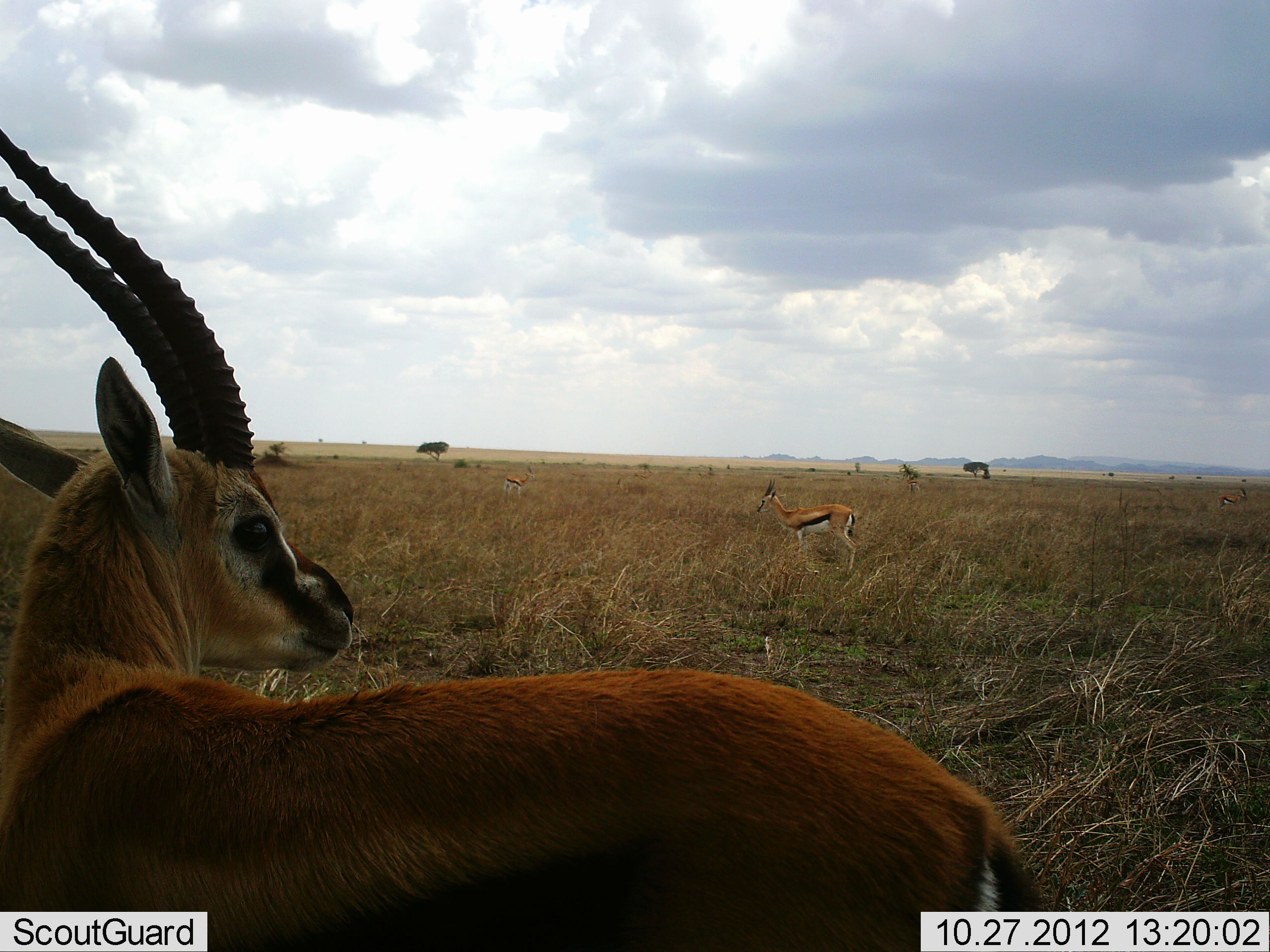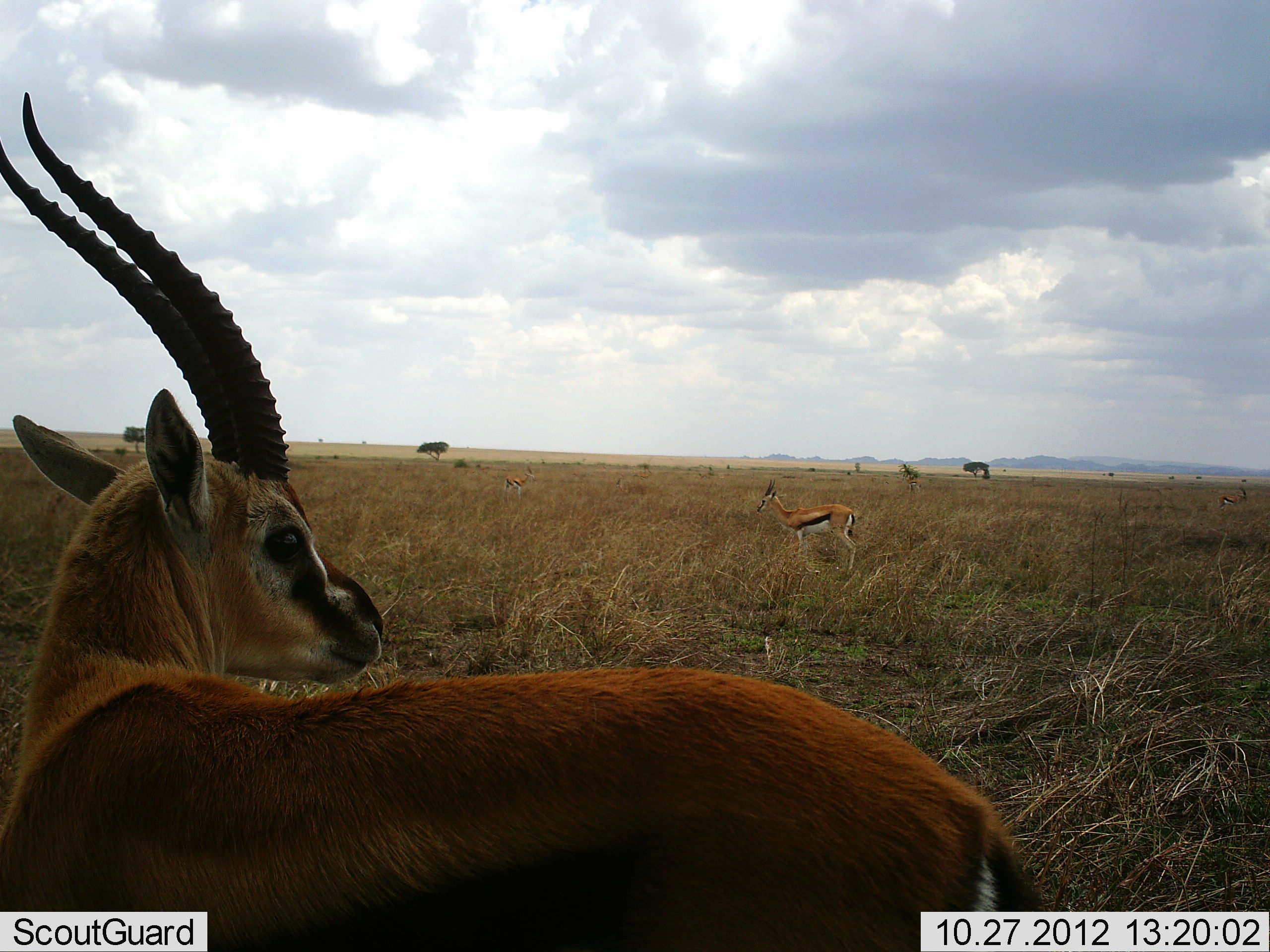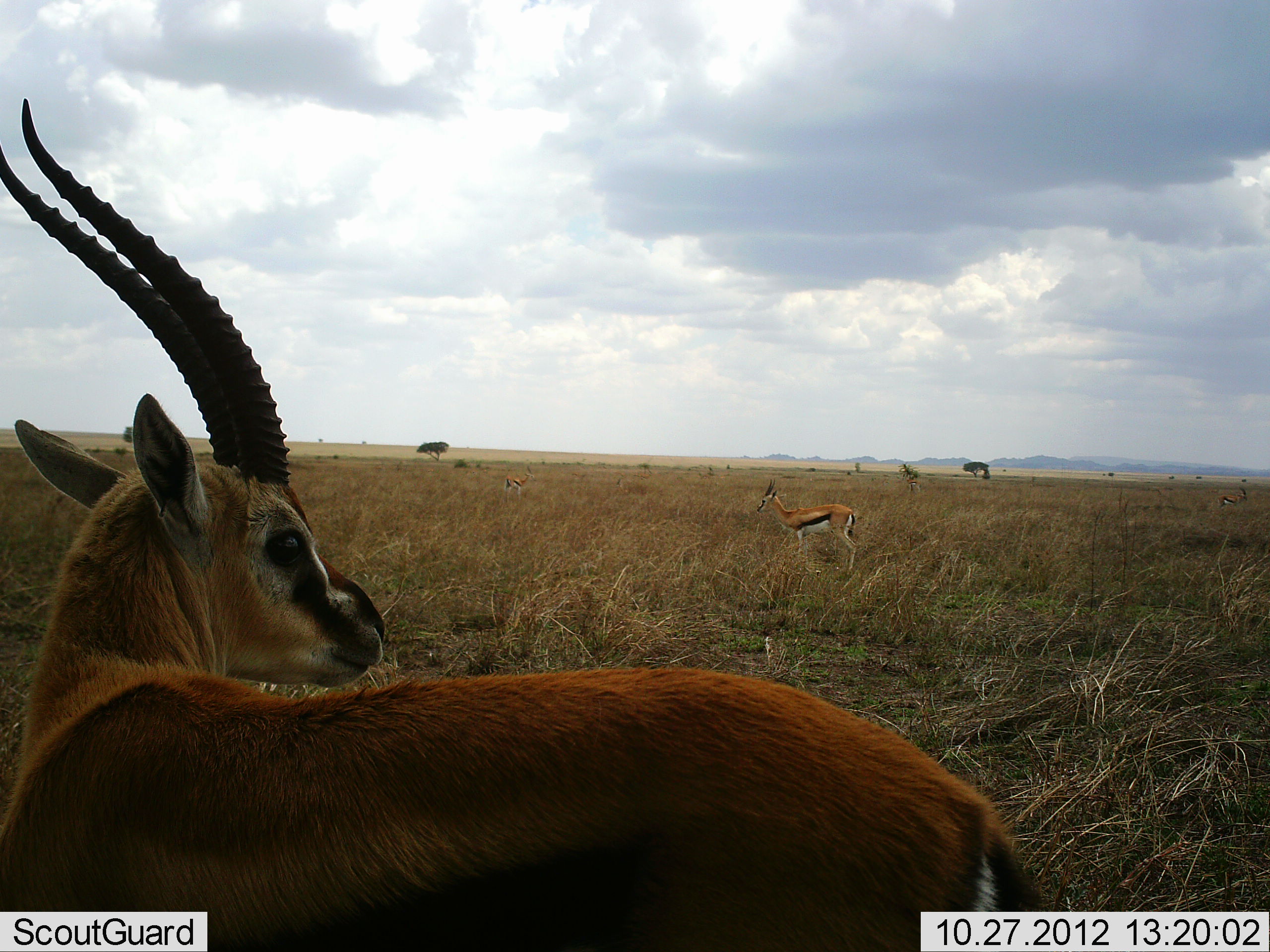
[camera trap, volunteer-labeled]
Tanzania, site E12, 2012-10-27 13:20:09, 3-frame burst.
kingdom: Animalia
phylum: Chordata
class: Mammalia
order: Artiodactyla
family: Bovidae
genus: Eudorcas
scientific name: Eudorcas thomsonii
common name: thomson's gazelle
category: gazellethomsons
Gazellethomsons (thomson's gazelle) (Eudorcas thomsonii), count 3. Behavior (volunteer vote fractions): standing 100%, resting 0%, moving 0%, interacting 0%. Young present (vote fraction): 0%. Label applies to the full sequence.